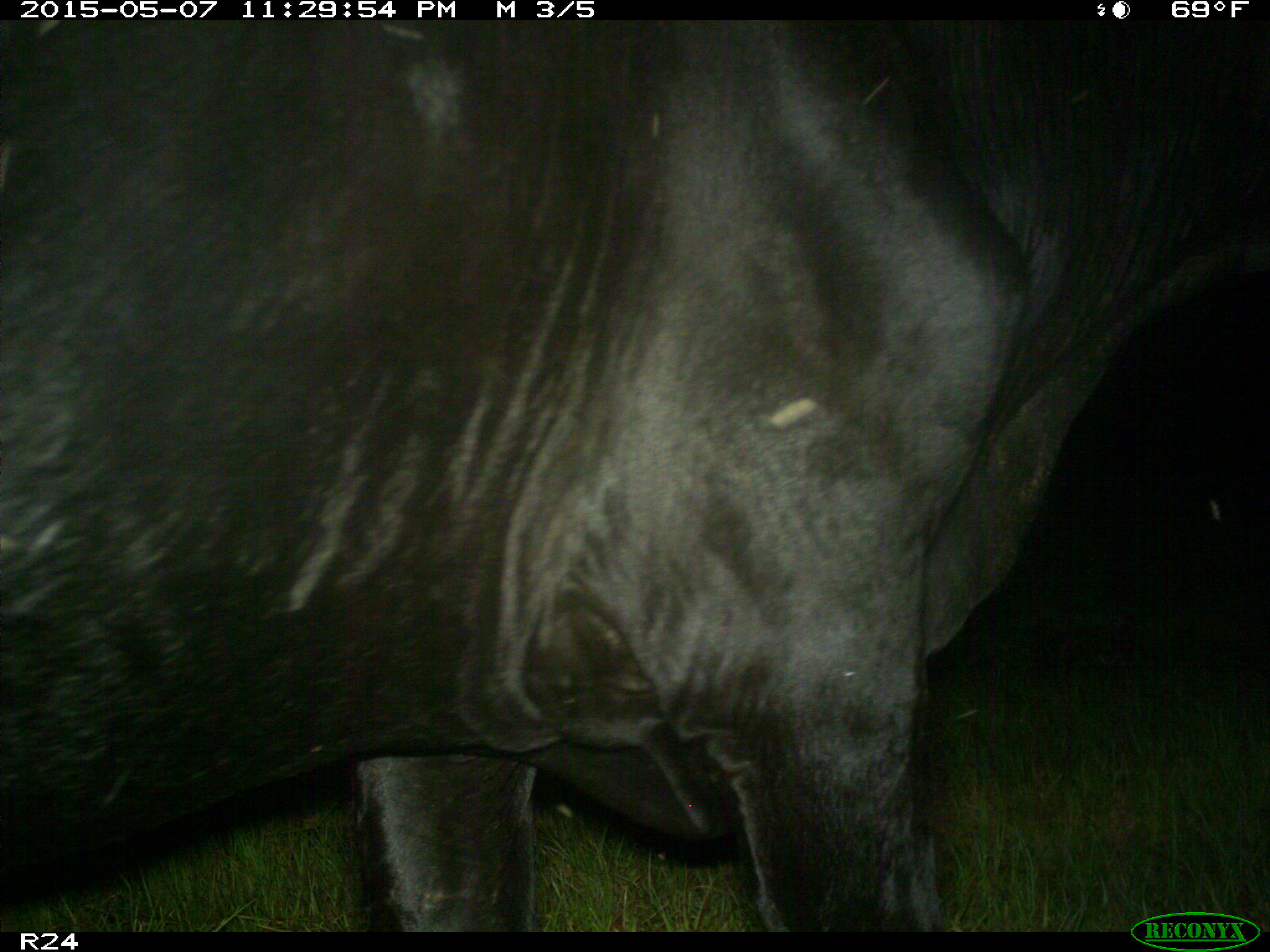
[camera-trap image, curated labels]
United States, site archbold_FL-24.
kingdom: Animalia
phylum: Chordata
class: Mammalia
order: Artiodactyla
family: Bovidae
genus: Bos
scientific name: Bos taurus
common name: domestic cow